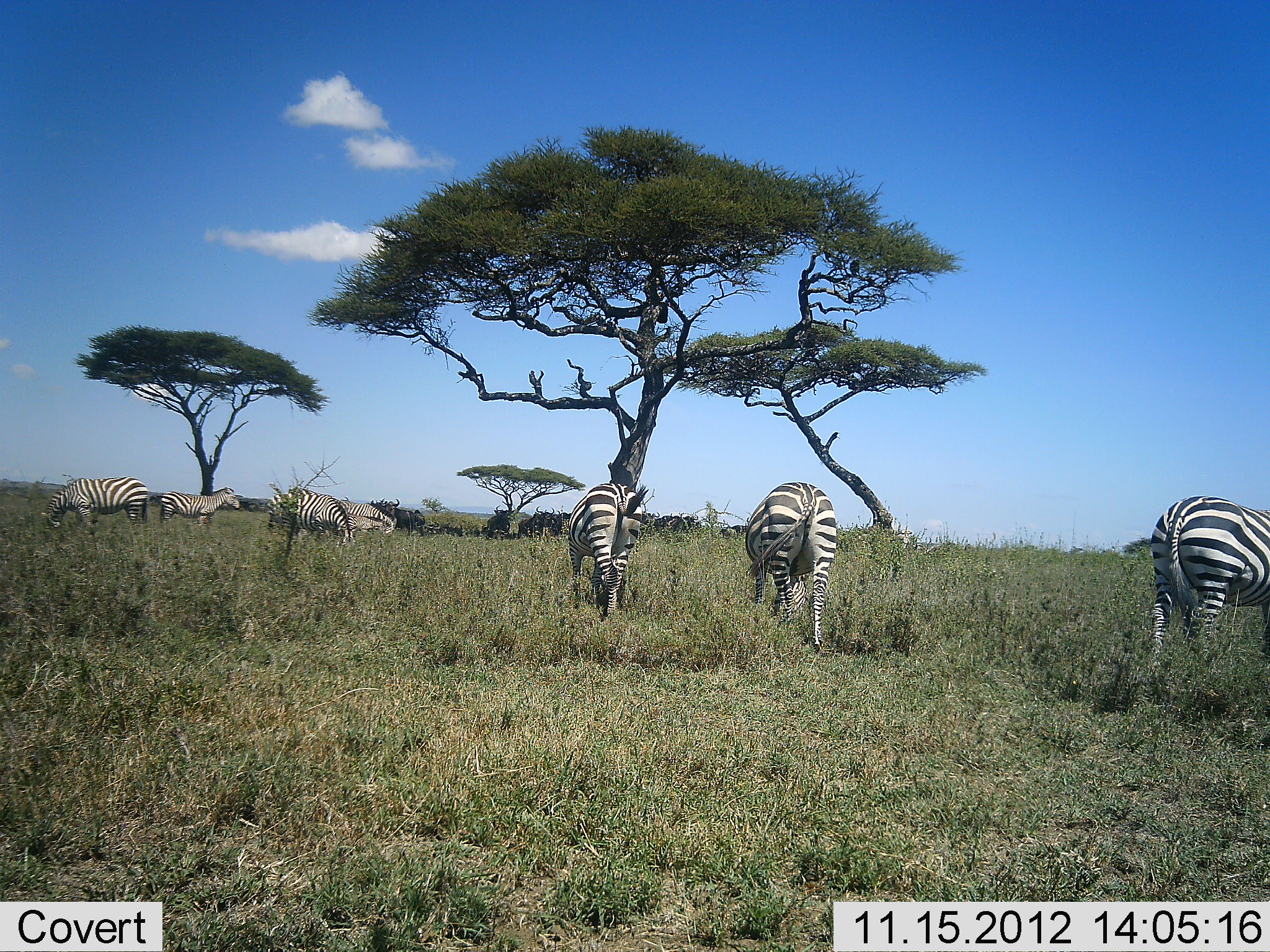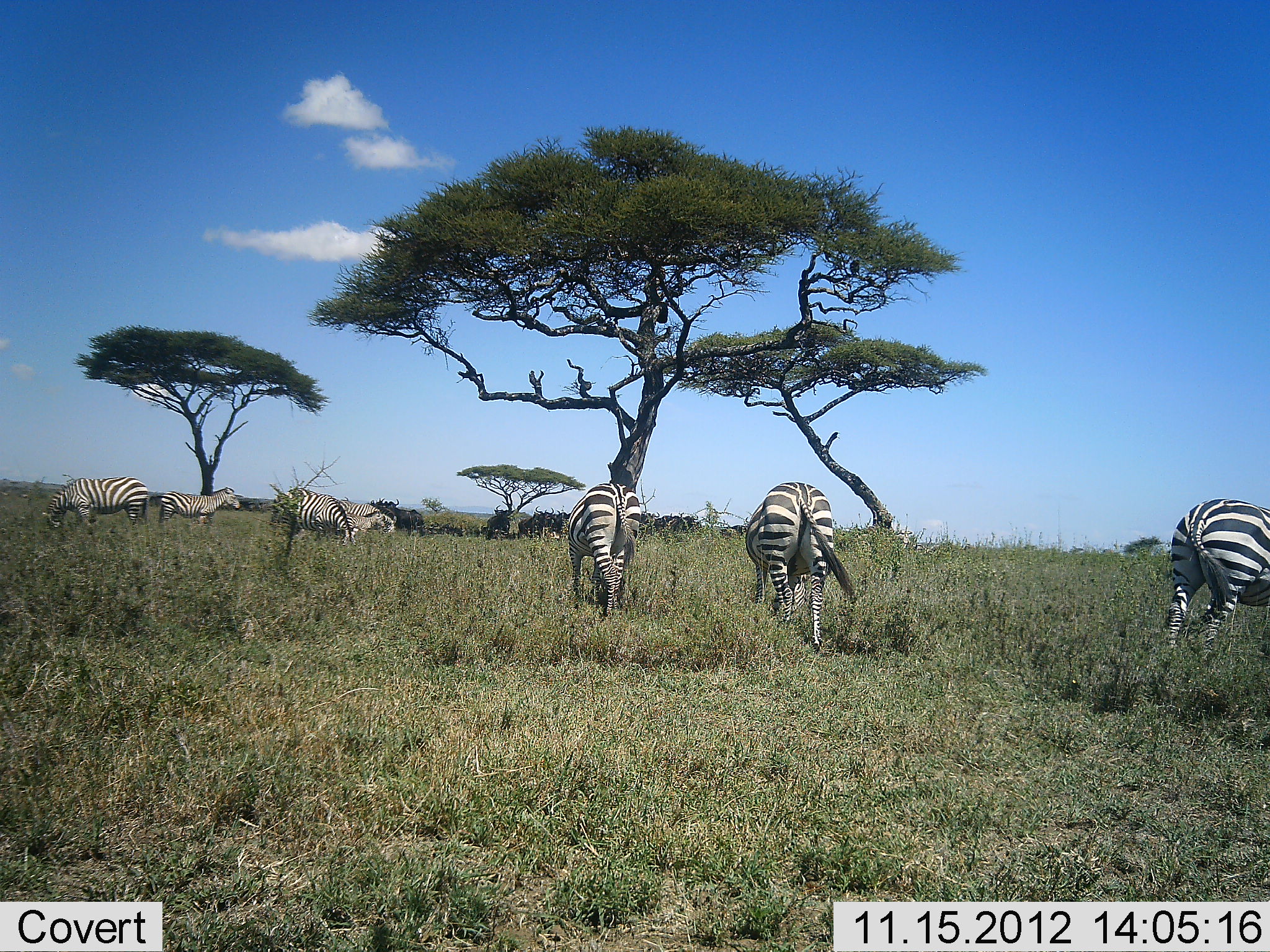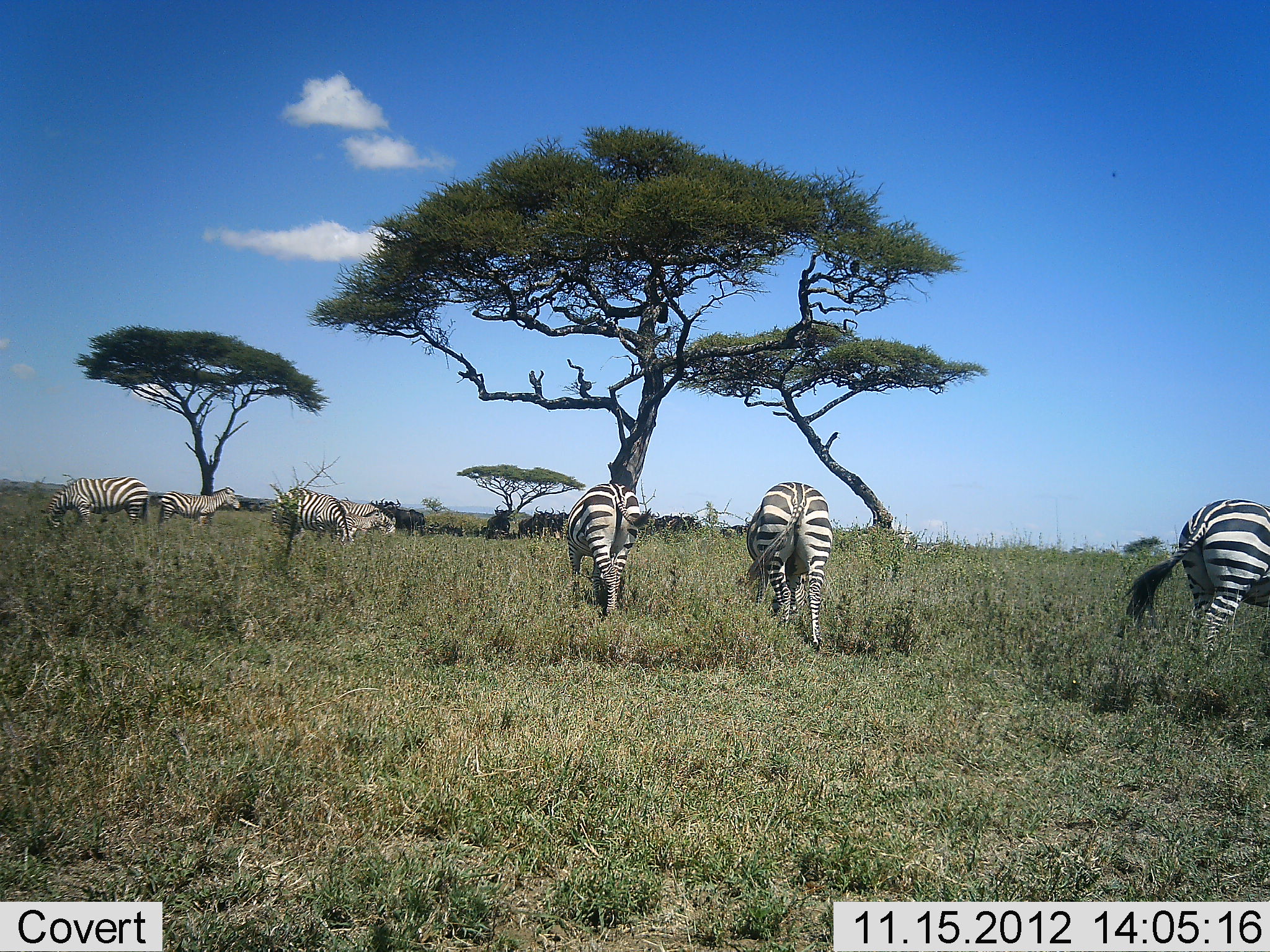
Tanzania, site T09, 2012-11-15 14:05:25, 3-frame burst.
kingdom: Animalia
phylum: Chordata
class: Mammalia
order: Artiodactyla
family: Bovidae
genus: Connochaetes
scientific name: Connochaetes taurinus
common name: blue wildebeest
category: wildebeest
Wildebeest (blue wildebeest) (Connochaetes taurinus), count 6. Behavior (volunteer vote fractions): standing 78%, resting 56%, moving 0%, interacting 0%. Young present (vote fraction): 0%. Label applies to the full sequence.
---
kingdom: Animalia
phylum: Chordata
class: Mammalia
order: Perissodactyla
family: Equidae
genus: Equus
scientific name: Equus quagga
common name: plains zebra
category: zebra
Zebra (plains zebra) (Equus quagga), count 7. Behavior (volunteer vote fractions): standing 43%, resting 0%, moving 10%, interacting 0%. Young present (vote fraction): 14%. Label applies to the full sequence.